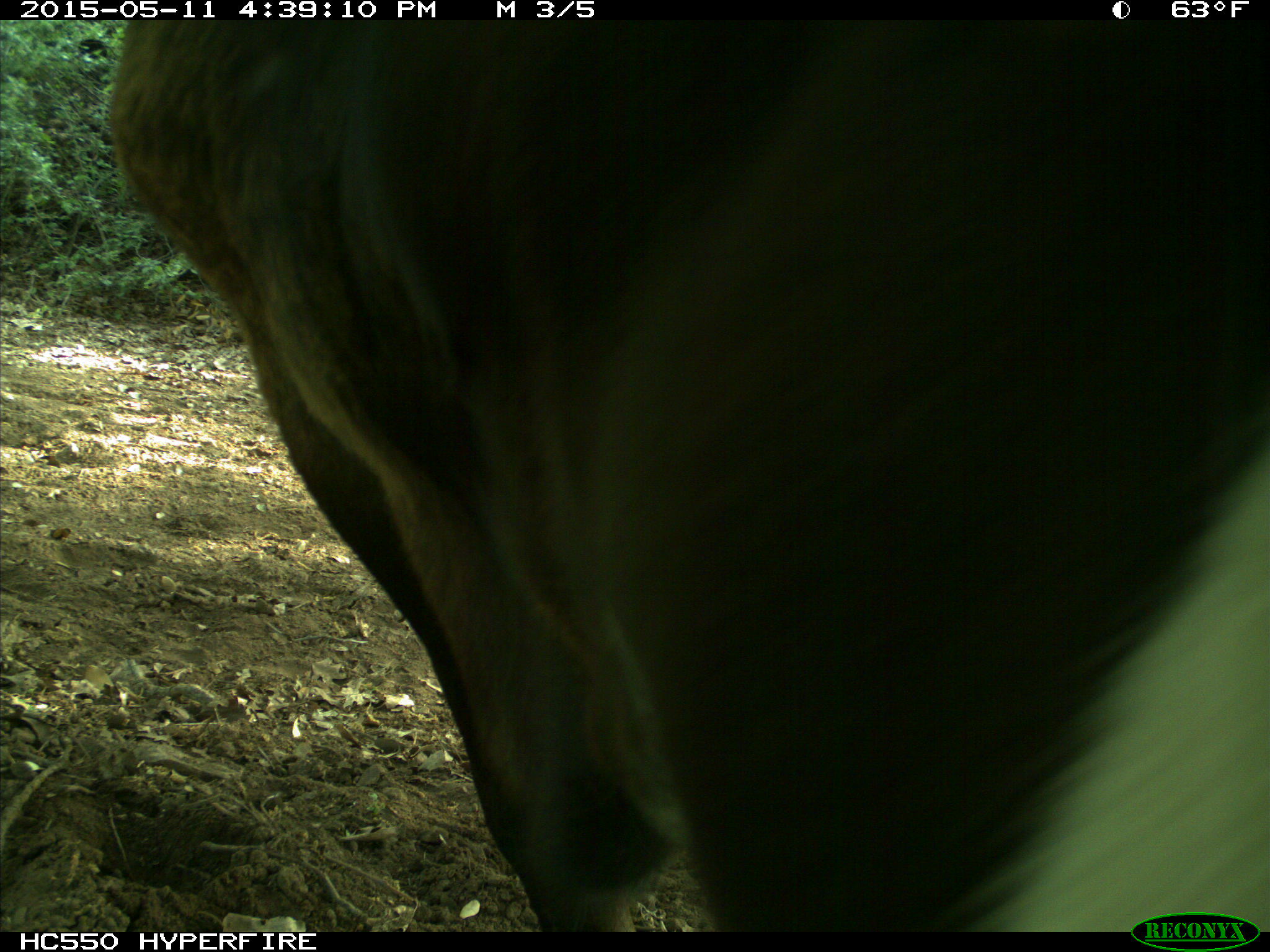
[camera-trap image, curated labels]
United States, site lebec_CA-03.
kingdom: Animalia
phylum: Chordata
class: Mammalia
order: Artiodactyla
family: Bovidae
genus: Bos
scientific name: Bos taurus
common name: domestic cow